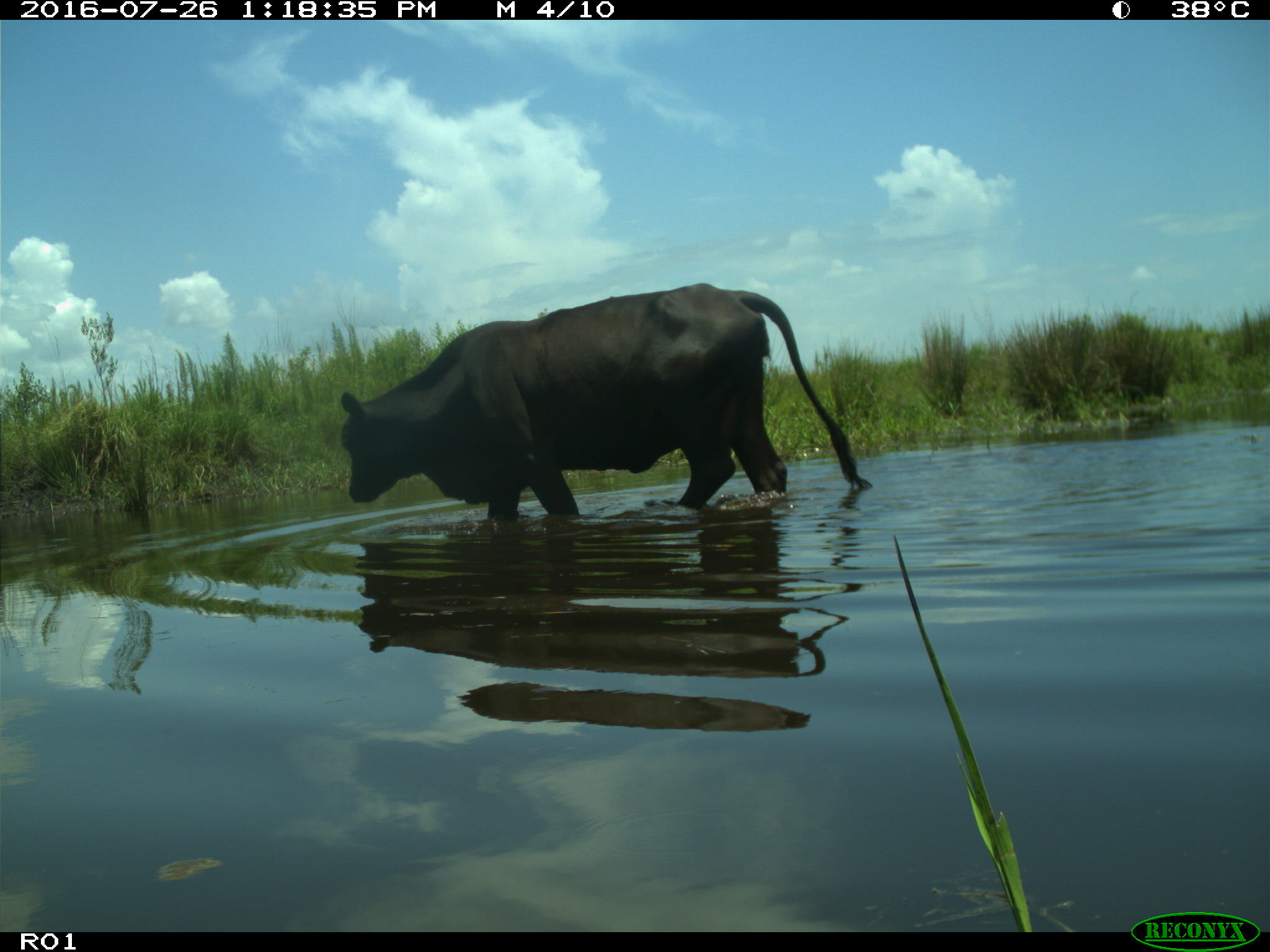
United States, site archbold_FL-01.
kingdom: Animalia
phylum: Chordata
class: Mammalia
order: Artiodactyla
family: Bovidae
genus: Bos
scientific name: Bos taurus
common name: domestic cow